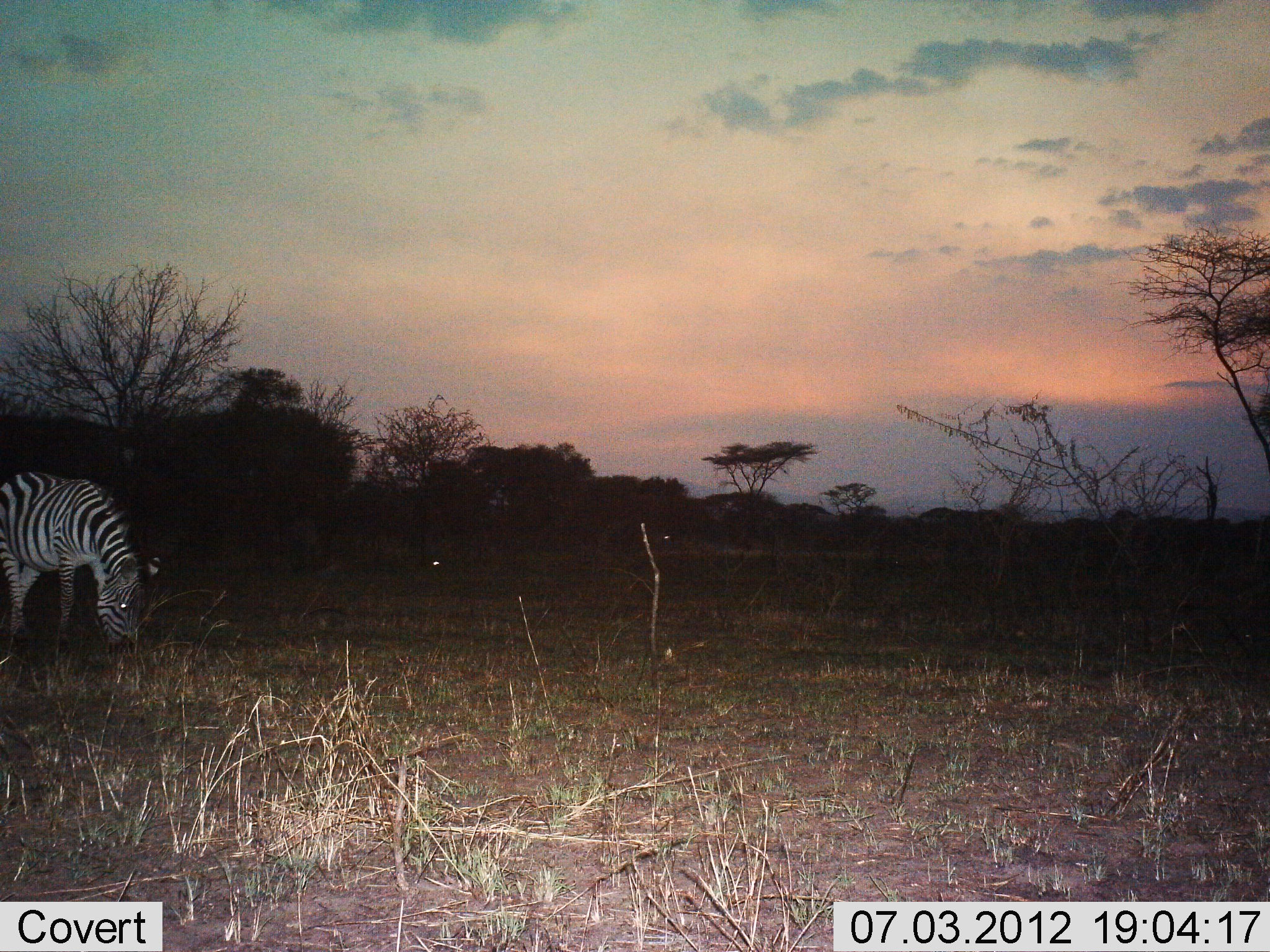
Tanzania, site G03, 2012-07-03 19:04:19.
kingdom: Animalia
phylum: Chordata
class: Mammalia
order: Perissodactyla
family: Equidae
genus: Equus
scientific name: Equus quagga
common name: plains zebra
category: zebra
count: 1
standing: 20%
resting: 0%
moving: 10%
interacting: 0%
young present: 0%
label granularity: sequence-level